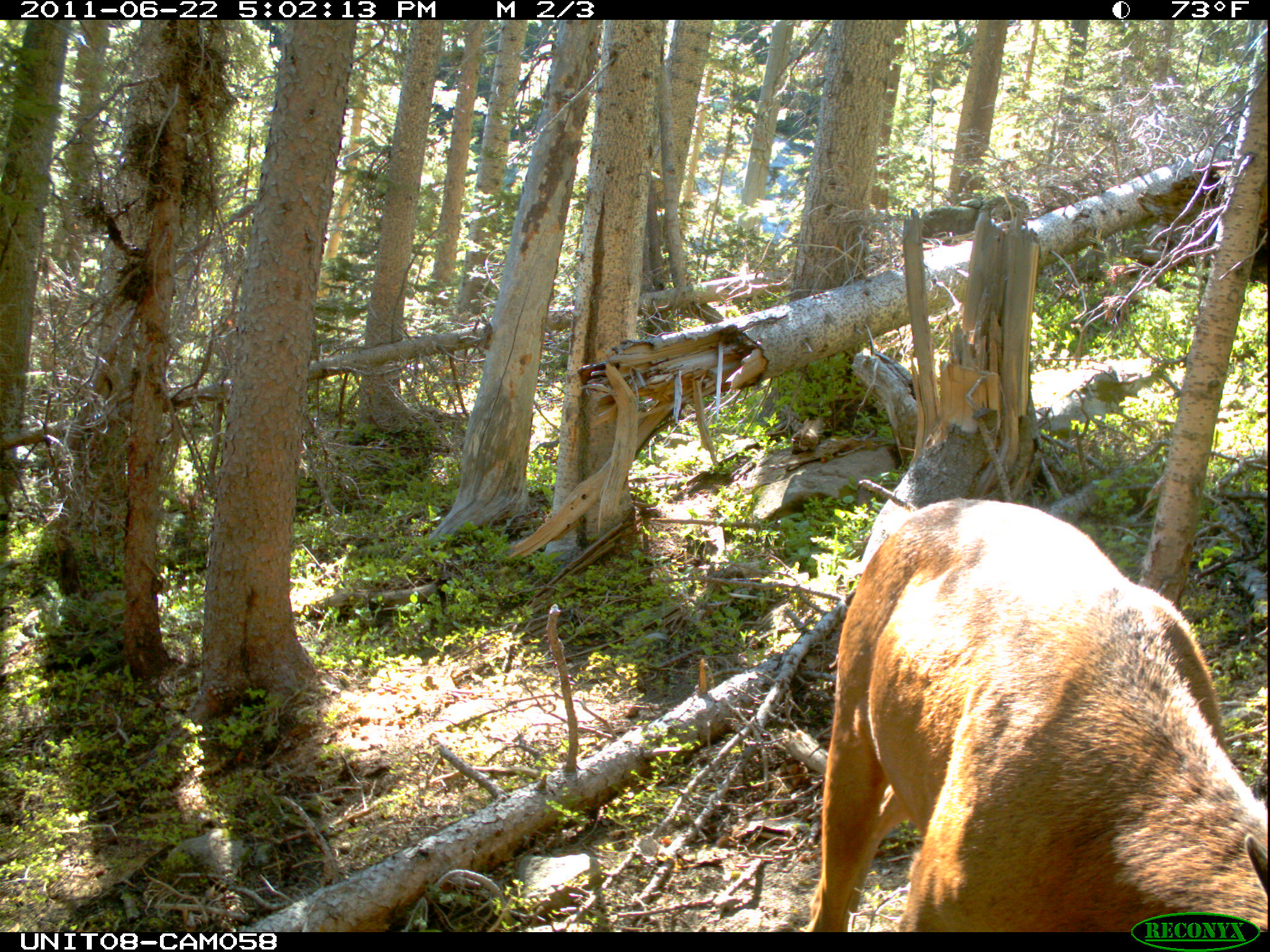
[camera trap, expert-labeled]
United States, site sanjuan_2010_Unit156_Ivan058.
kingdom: Animalia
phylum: Chordata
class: Mammalia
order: Artiodactyla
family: Cervidae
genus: Cervus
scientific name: Cervus elaphus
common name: red deer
Cervus elaphus (red deer).